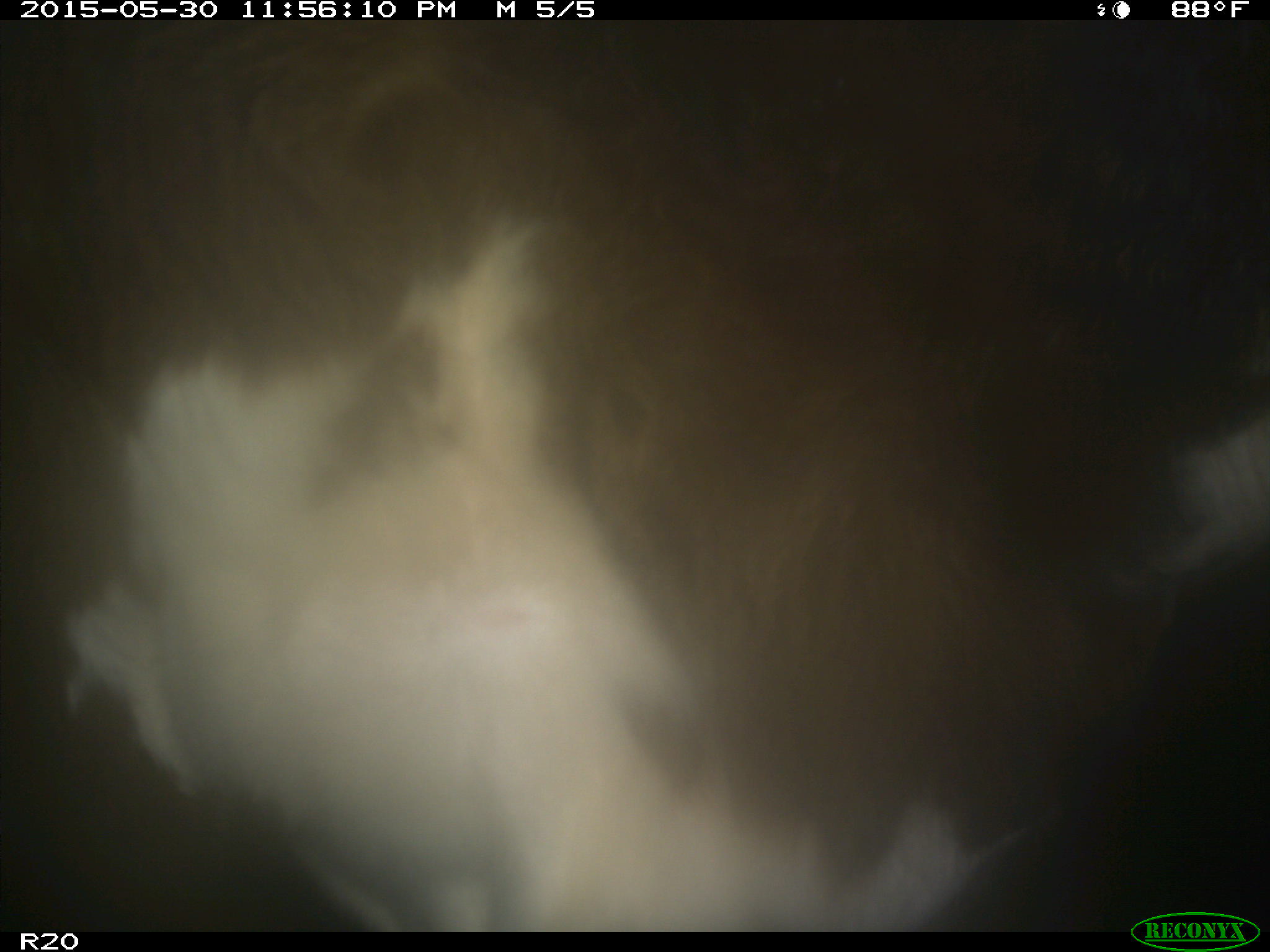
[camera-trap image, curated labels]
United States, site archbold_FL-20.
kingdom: Animalia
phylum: Chordata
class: Mammalia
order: Artiodactyla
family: Bovidae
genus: Bos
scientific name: Bos taurus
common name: domestic cow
Bos taurus (domestic cow).